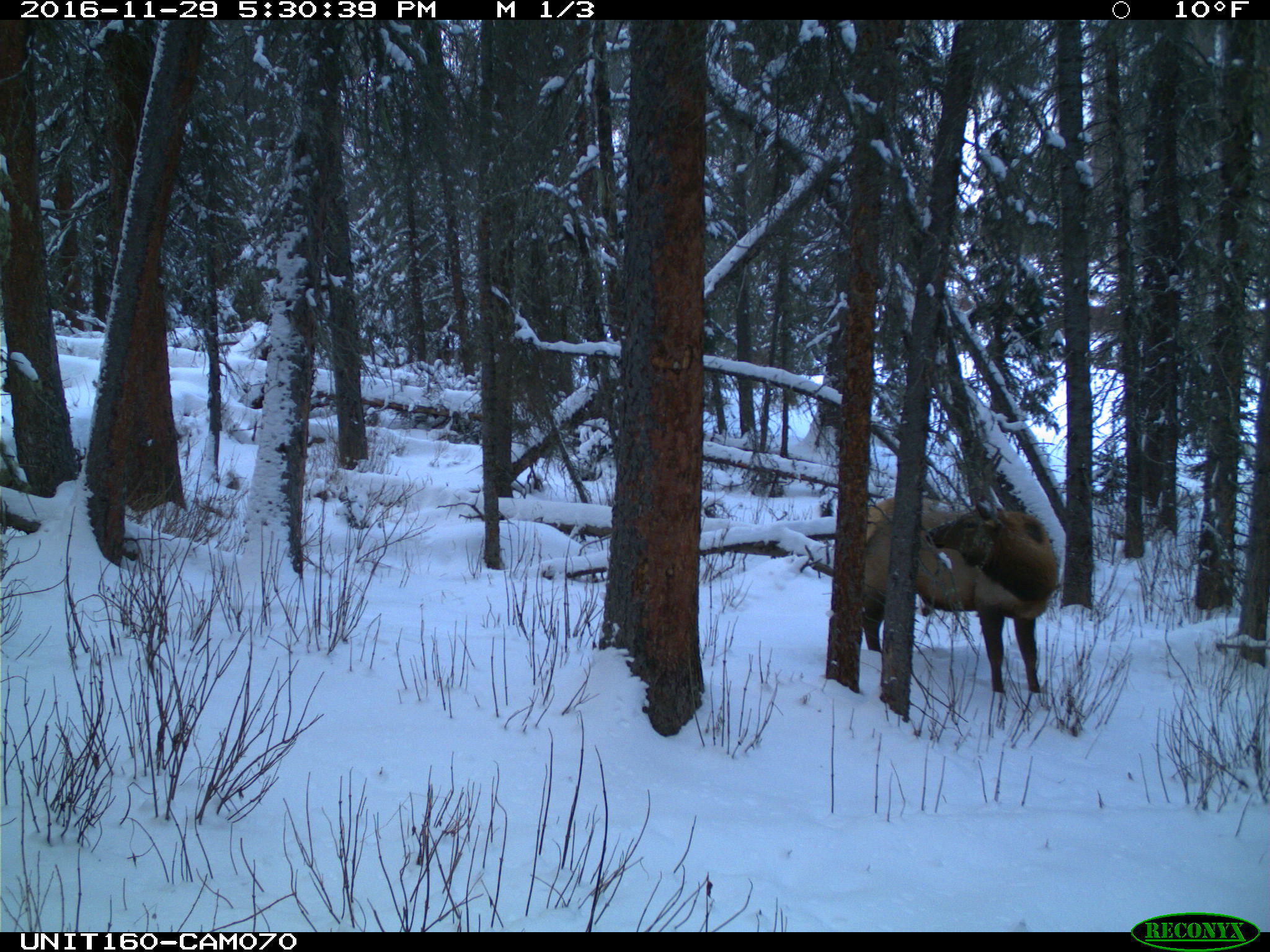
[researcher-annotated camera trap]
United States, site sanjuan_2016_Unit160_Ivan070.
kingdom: Animalia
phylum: Chordata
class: Mammalia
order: Artiodactyla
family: Cervidae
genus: Cervus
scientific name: Cervus elaphus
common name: red deer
Cervus elaphus (red deer).